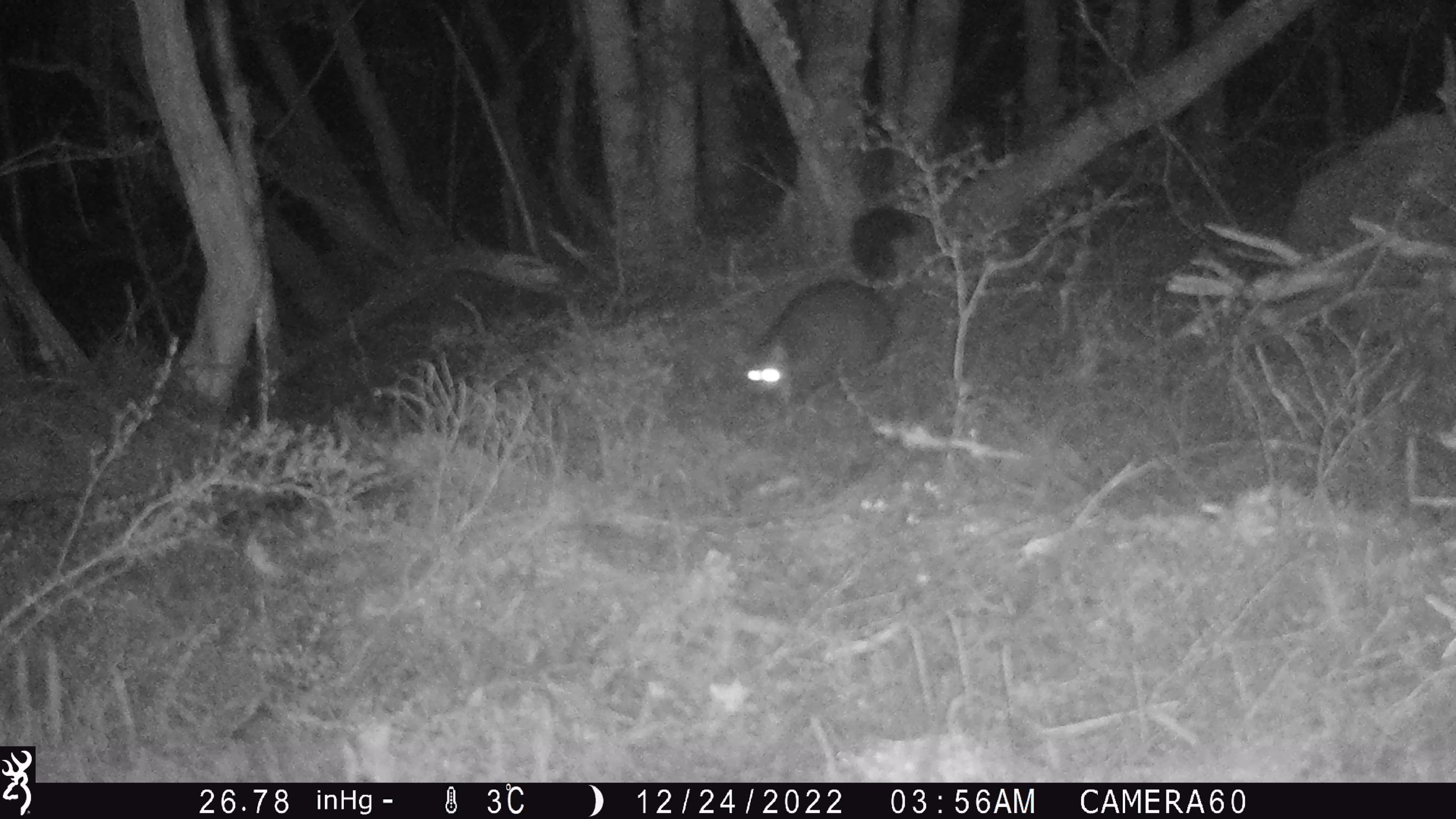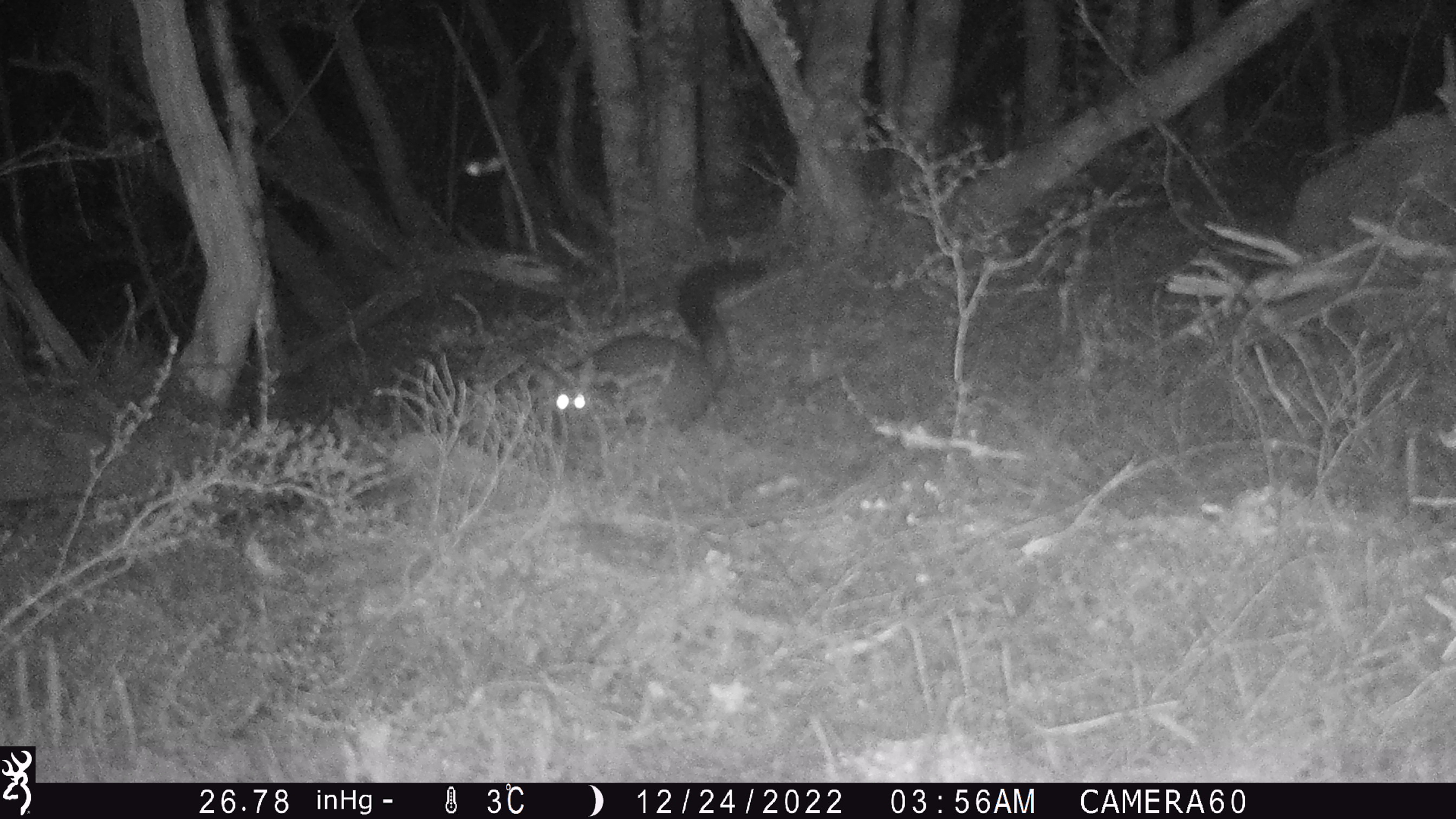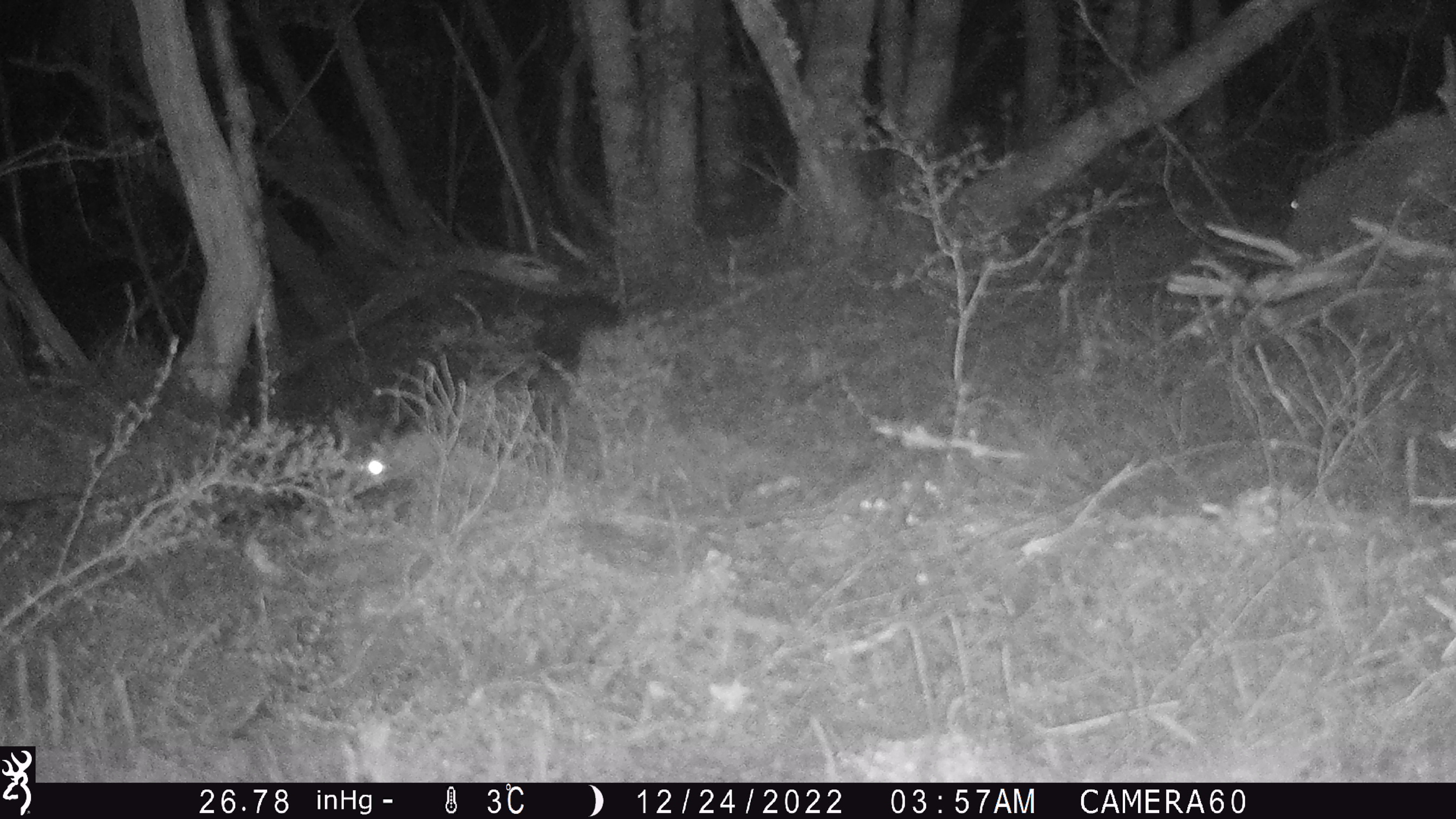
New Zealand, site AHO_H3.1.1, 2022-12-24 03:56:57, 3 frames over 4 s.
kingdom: Animalia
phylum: Chordata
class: Mammalia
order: Diprotodontia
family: Phalangeridae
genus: Trichosurus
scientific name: Trichosurus vulpecula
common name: common brushtail possum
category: possum